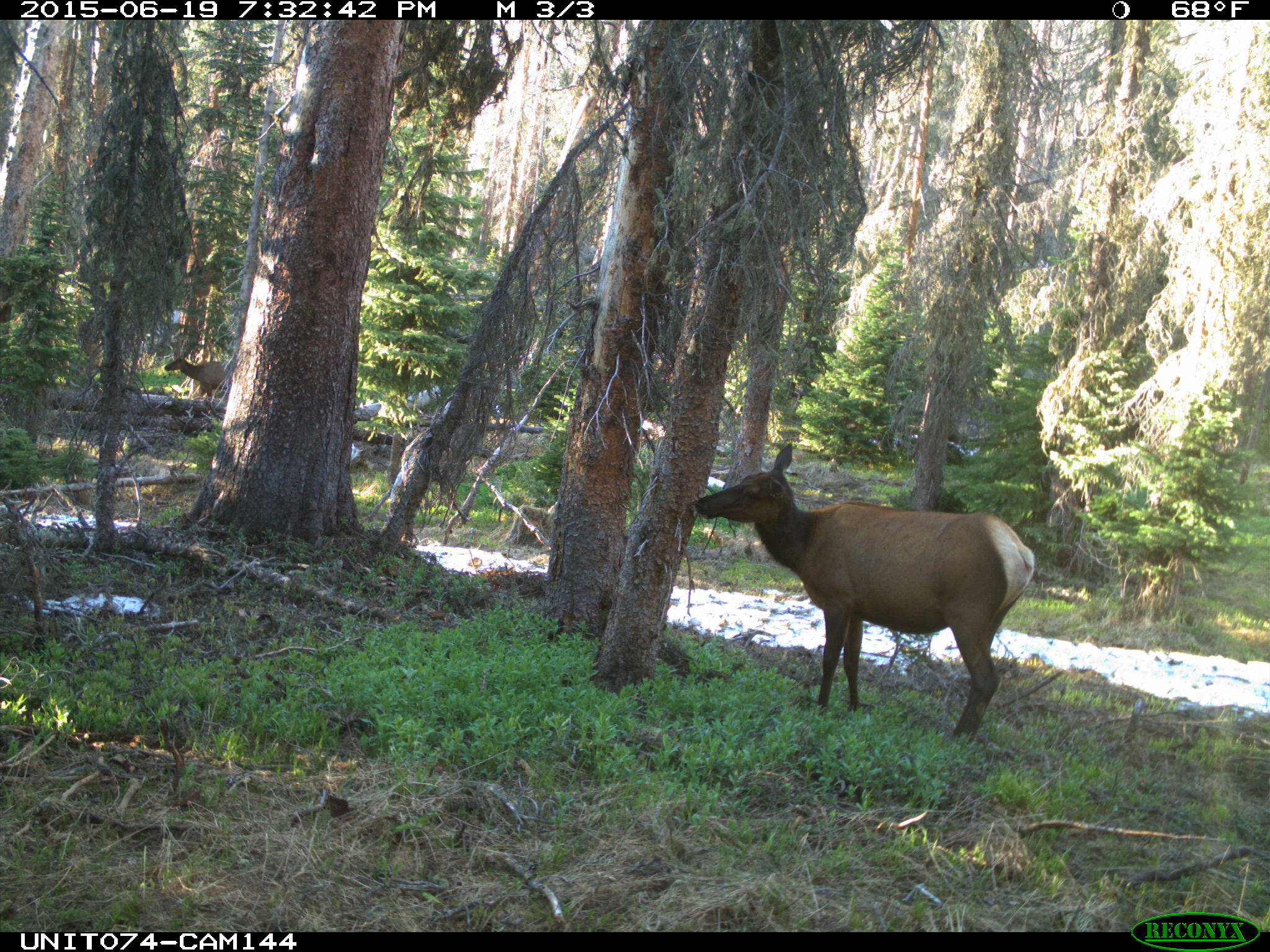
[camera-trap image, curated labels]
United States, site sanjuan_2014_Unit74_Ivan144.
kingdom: Animalia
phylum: Chordata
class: Mammalia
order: Artiodactyla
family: Cervidae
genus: Cervus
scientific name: Cervus elaphus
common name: red deer